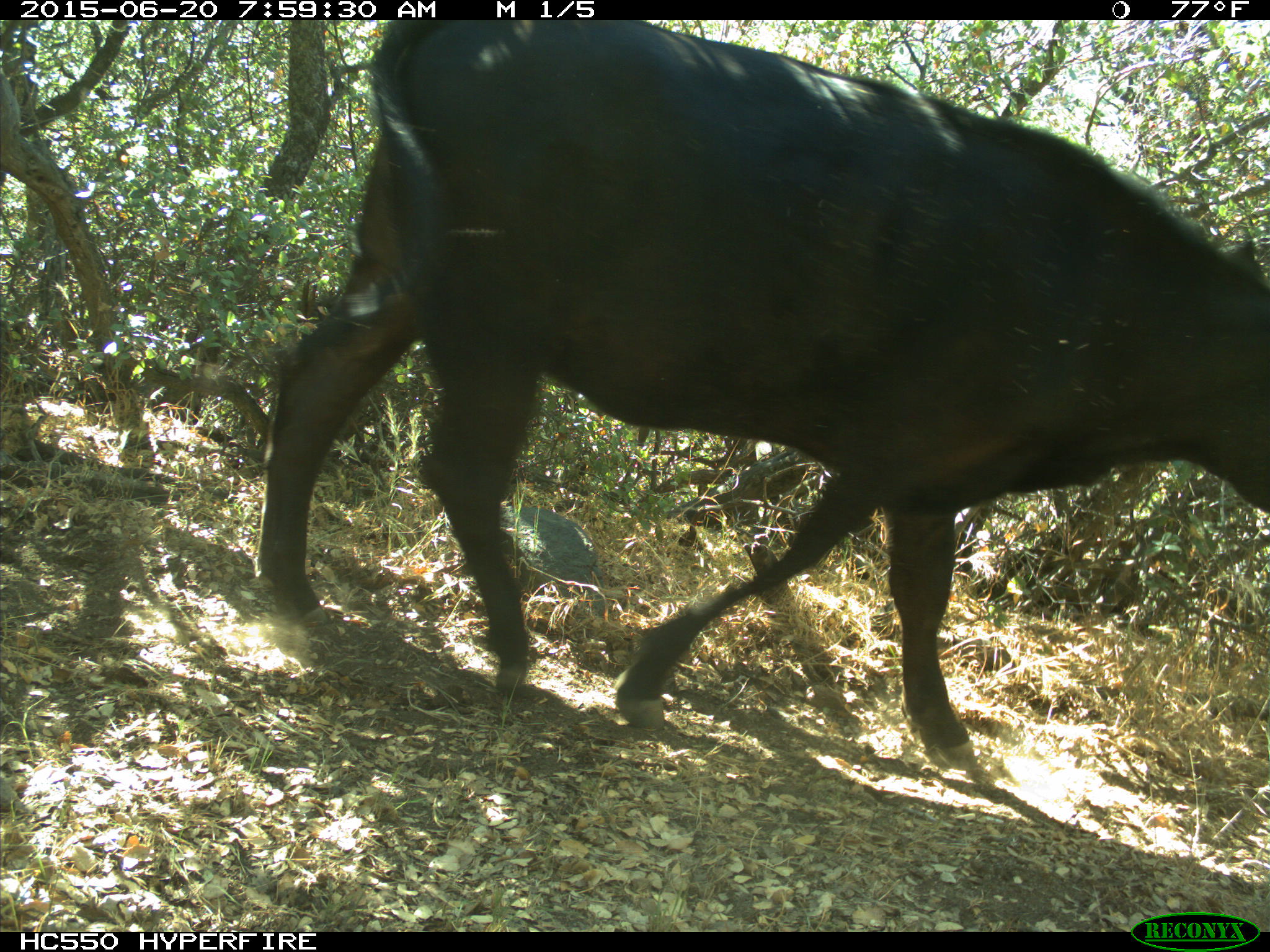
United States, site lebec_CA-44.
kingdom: Animalia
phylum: Chordata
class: Mammalia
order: Artiodactyla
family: Bovidae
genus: Bos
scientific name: Bos taurus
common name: domestic cow